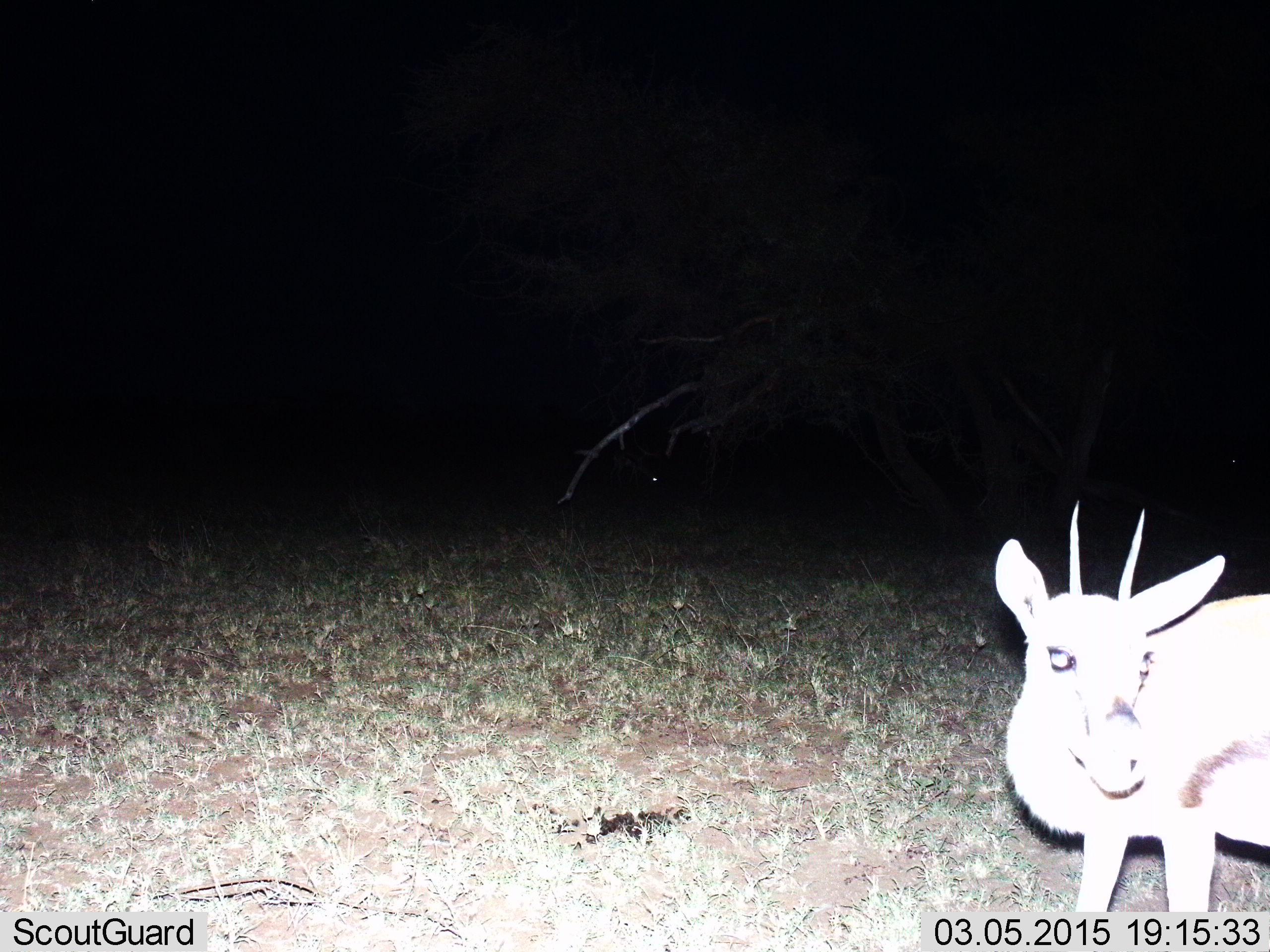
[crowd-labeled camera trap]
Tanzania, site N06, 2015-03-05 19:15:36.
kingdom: Animalia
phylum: Chordata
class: Mammalia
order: Artiodactyla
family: Bovidae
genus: Eudorcas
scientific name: Eudorcas thomsonii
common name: thomson's gazelle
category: gazellethomsons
Gazellethomsons (thomson's gazelle) (Eudorcas thomsonii), count 1. Behavior (volunteer vote fractions): standing 100%, resting 0%, moving 0%, interacting 0%. Young present (vote fraction): 0%. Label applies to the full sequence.